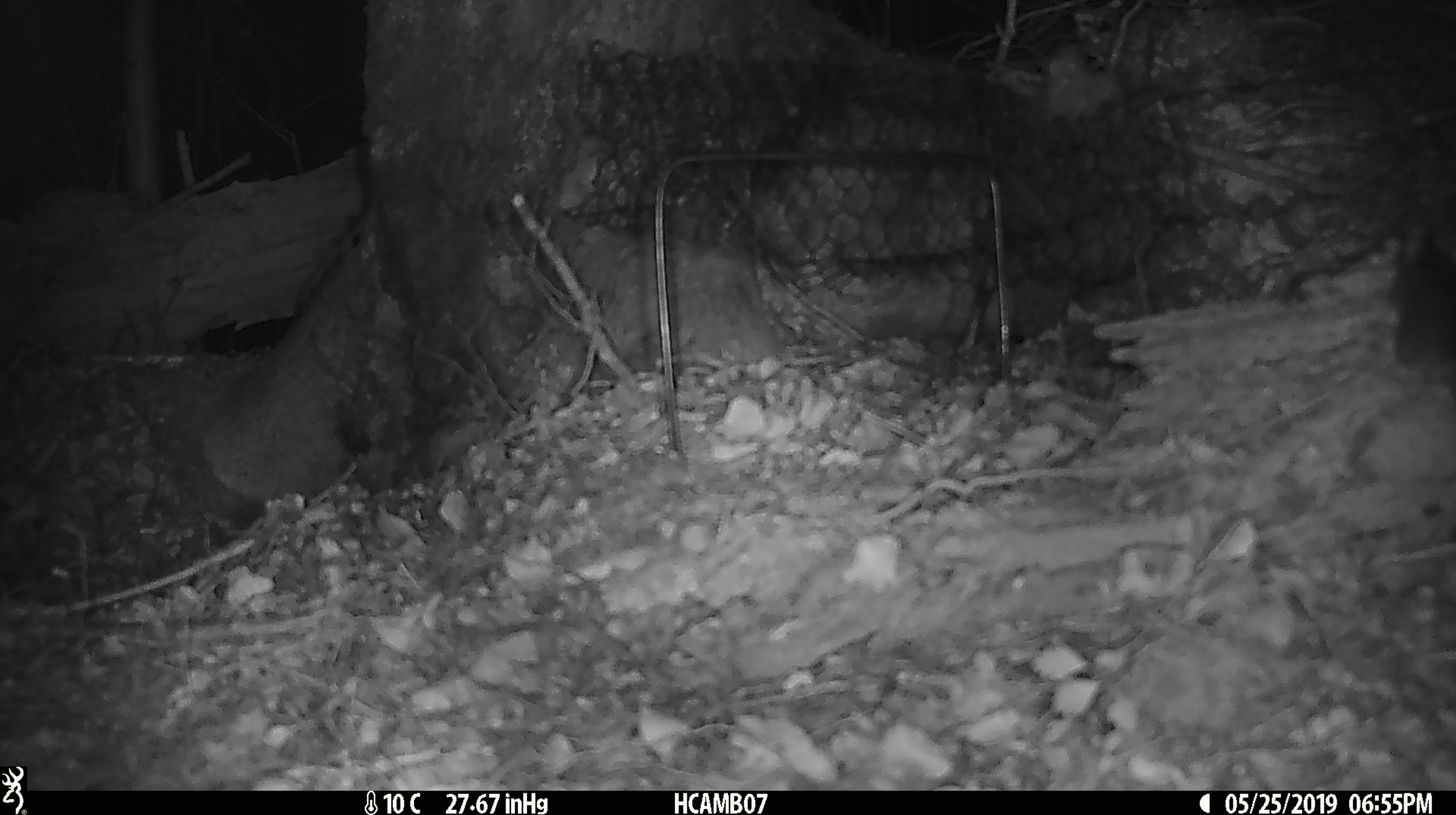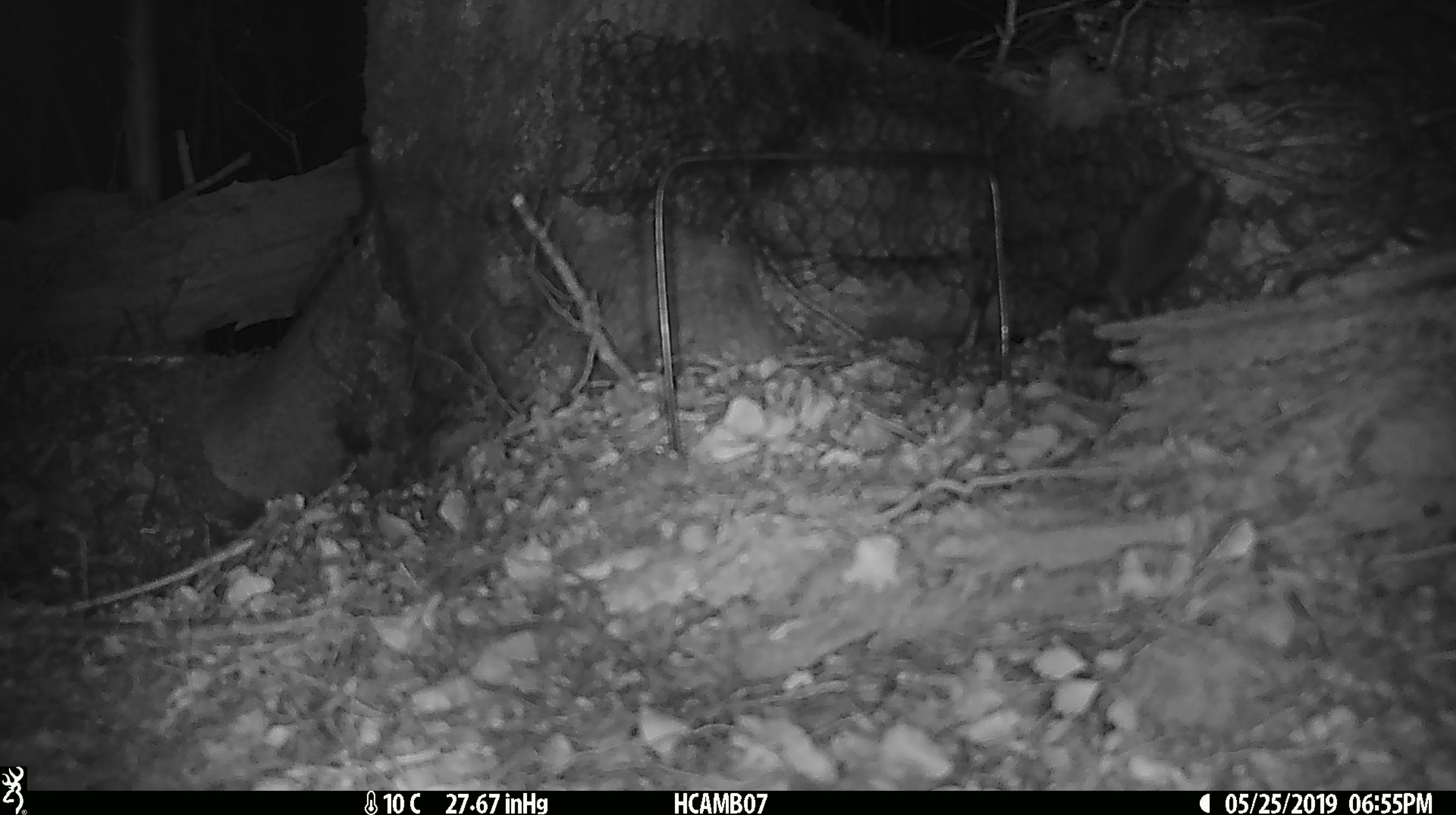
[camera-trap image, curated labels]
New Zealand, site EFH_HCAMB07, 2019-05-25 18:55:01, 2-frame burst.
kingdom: Animalia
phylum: Chordata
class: Mammalia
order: Rodentia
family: Muridae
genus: Mus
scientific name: Mus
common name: mouse